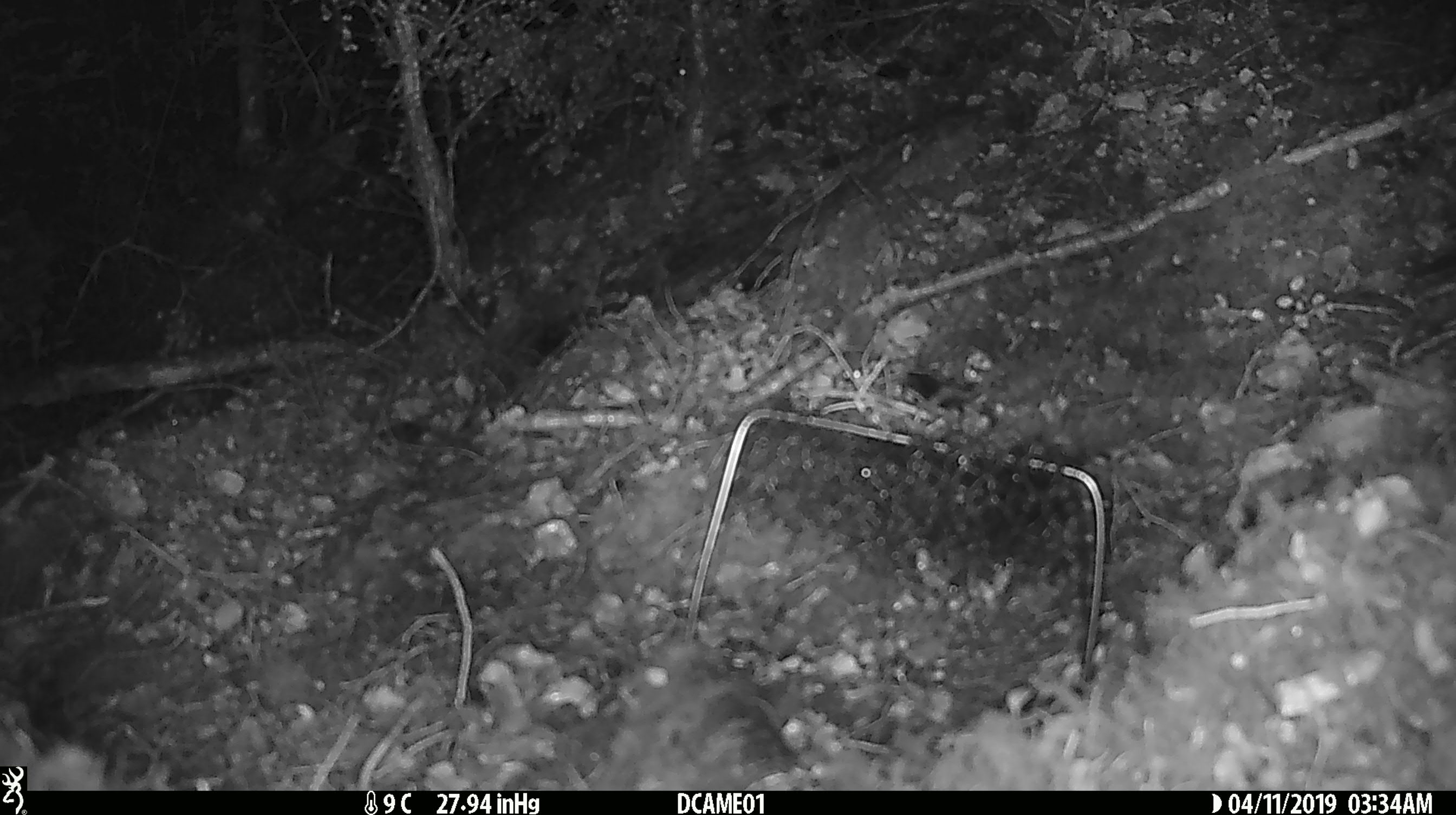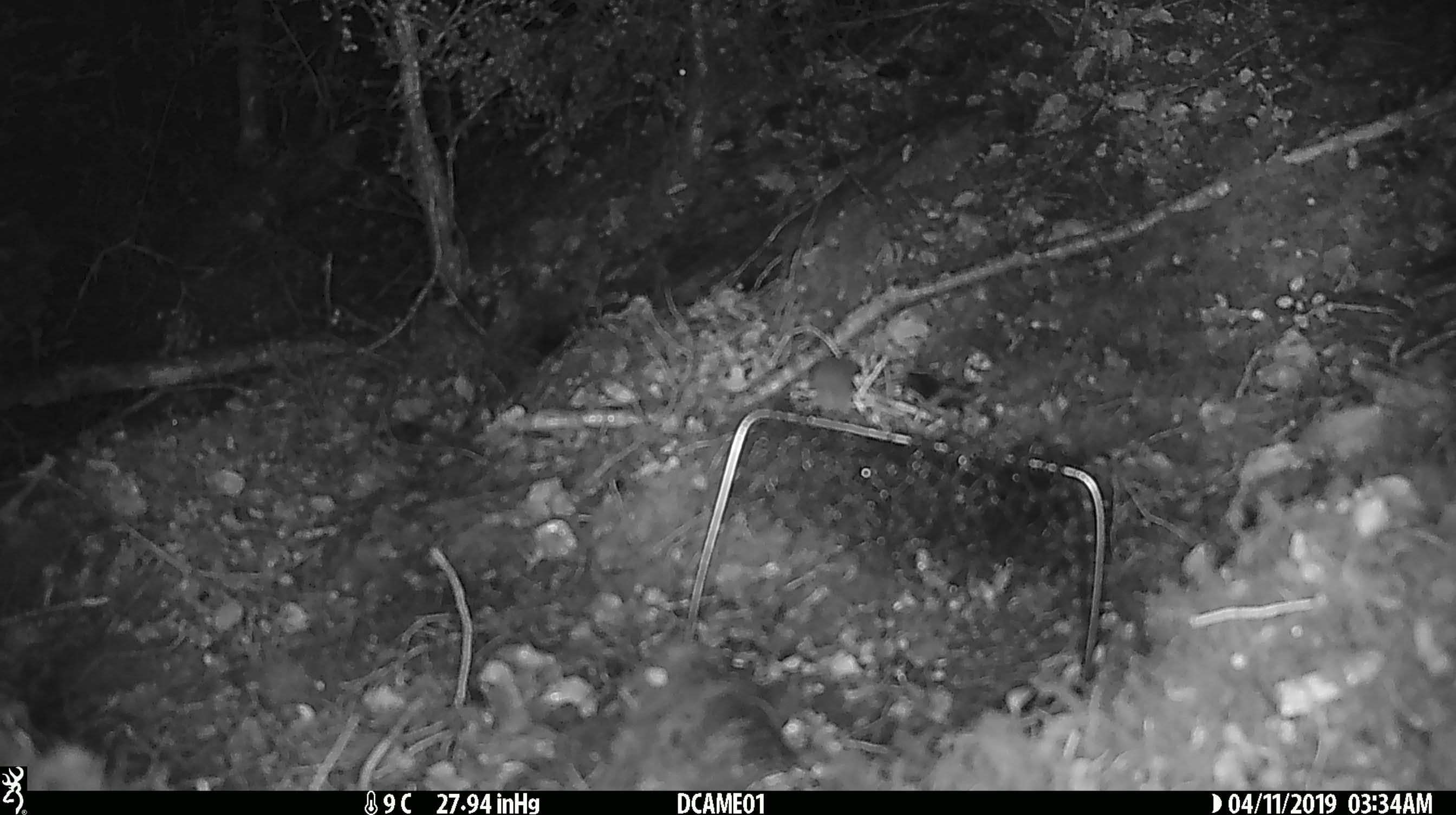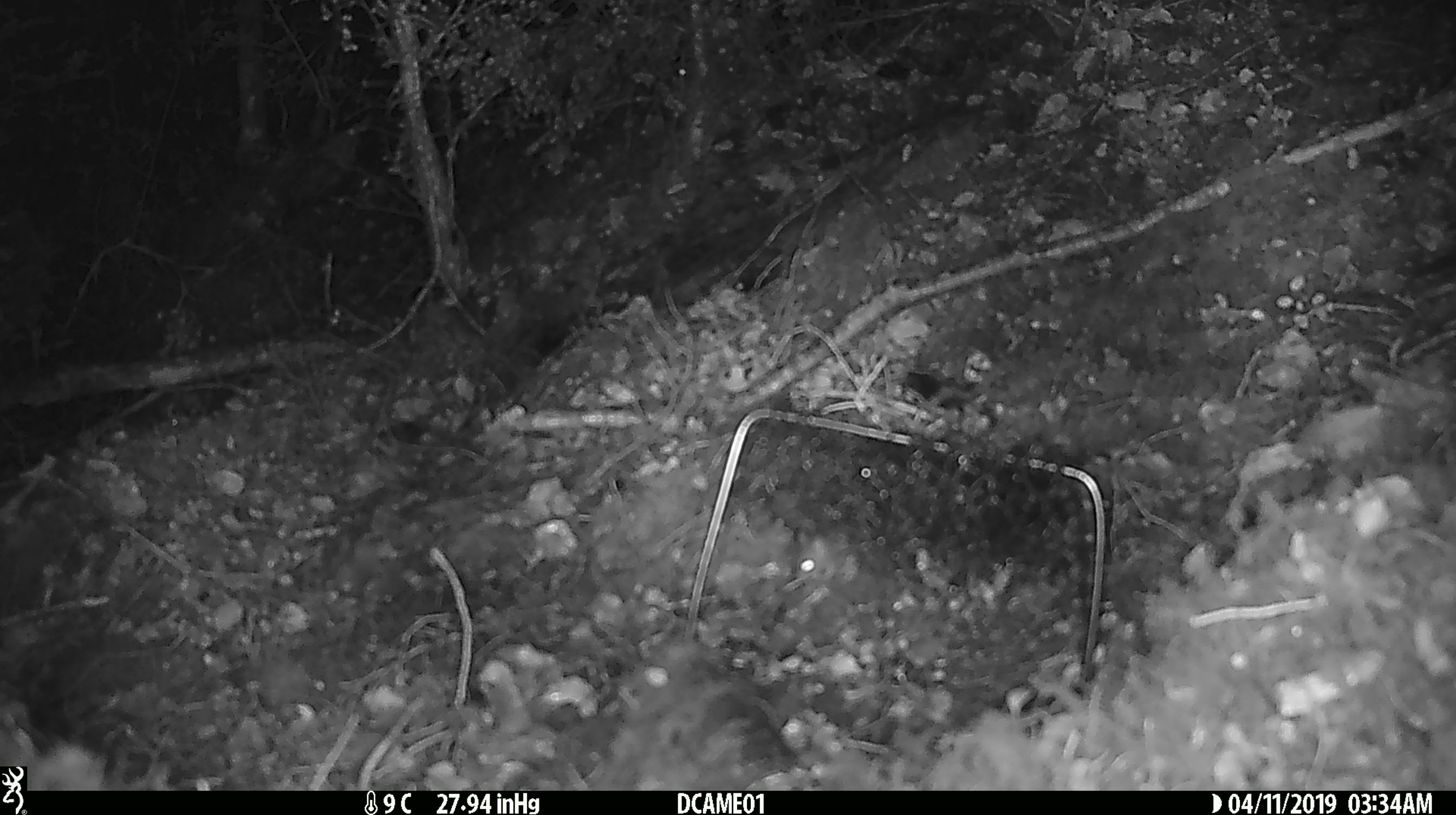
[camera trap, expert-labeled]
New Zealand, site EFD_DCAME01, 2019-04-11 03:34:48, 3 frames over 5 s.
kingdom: Animalia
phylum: Chordata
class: Mammalia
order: Rodentia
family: Muridae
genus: Mus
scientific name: Mus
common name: mouse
Mouse (Mus).